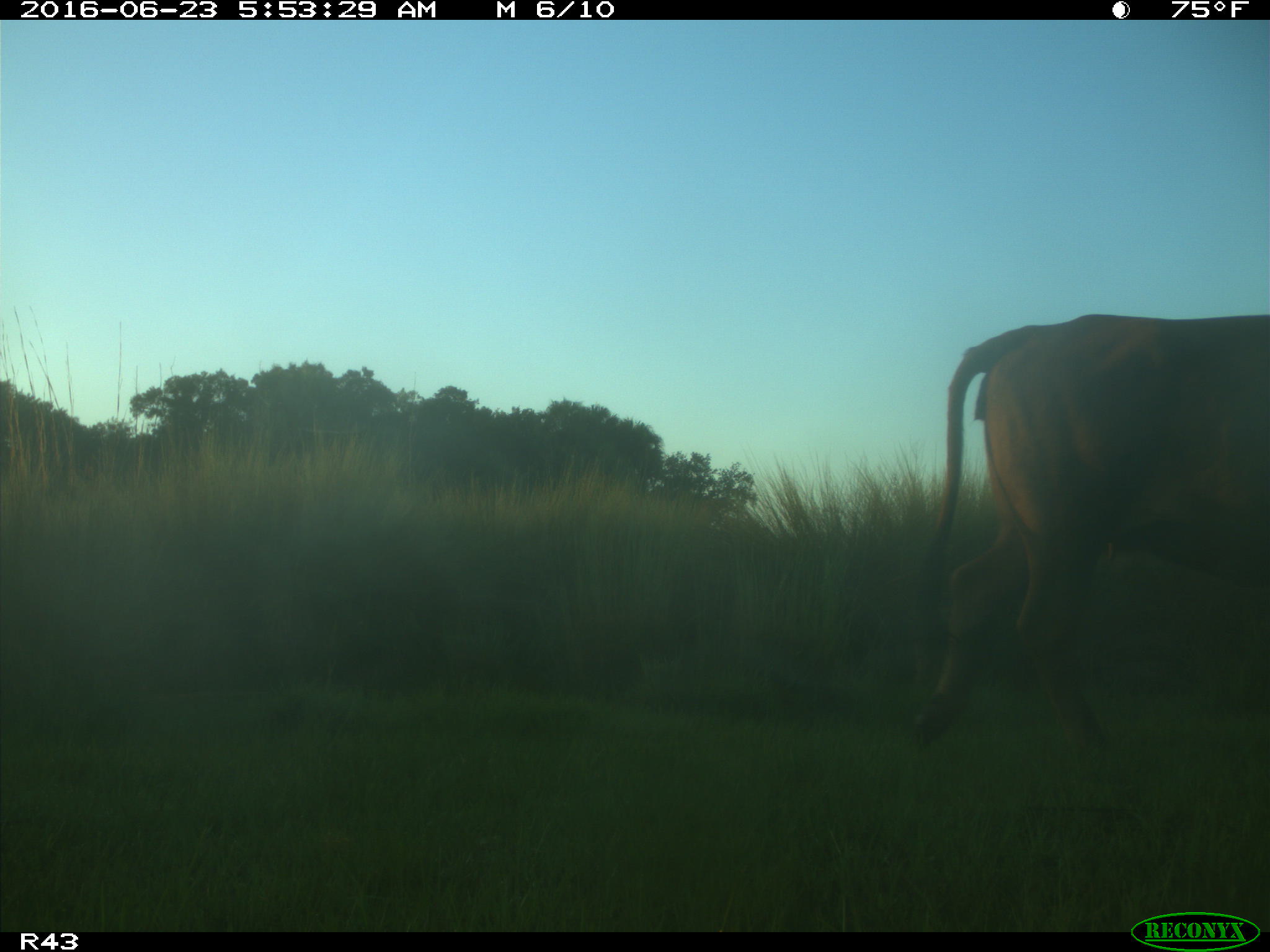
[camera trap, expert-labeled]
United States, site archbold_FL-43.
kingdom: Animalia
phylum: Chordata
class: Mammalia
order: Artiodactyla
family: Bovidae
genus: Bos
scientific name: Bos taurus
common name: domestic cow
Bos taurus (domestic cow).